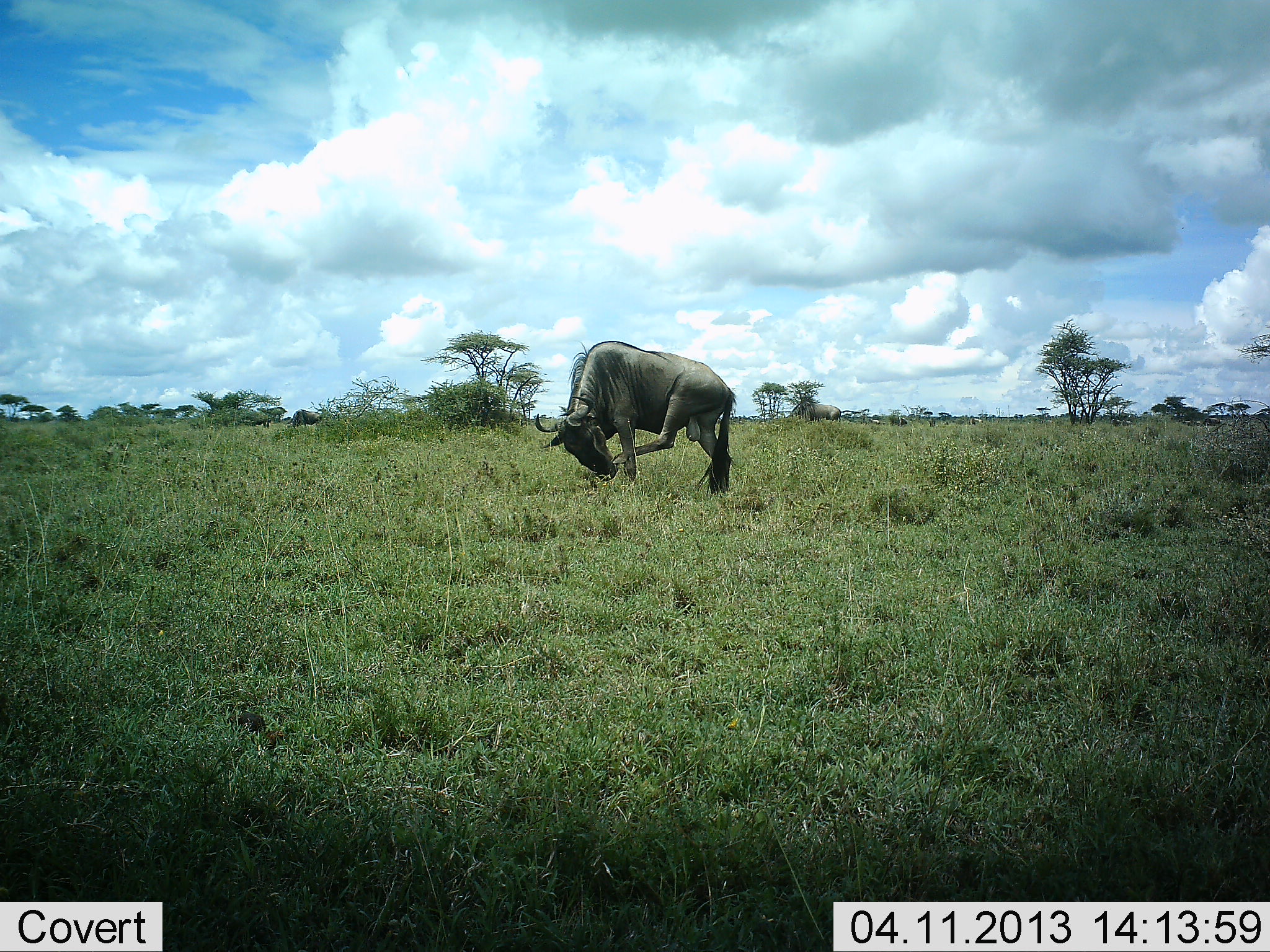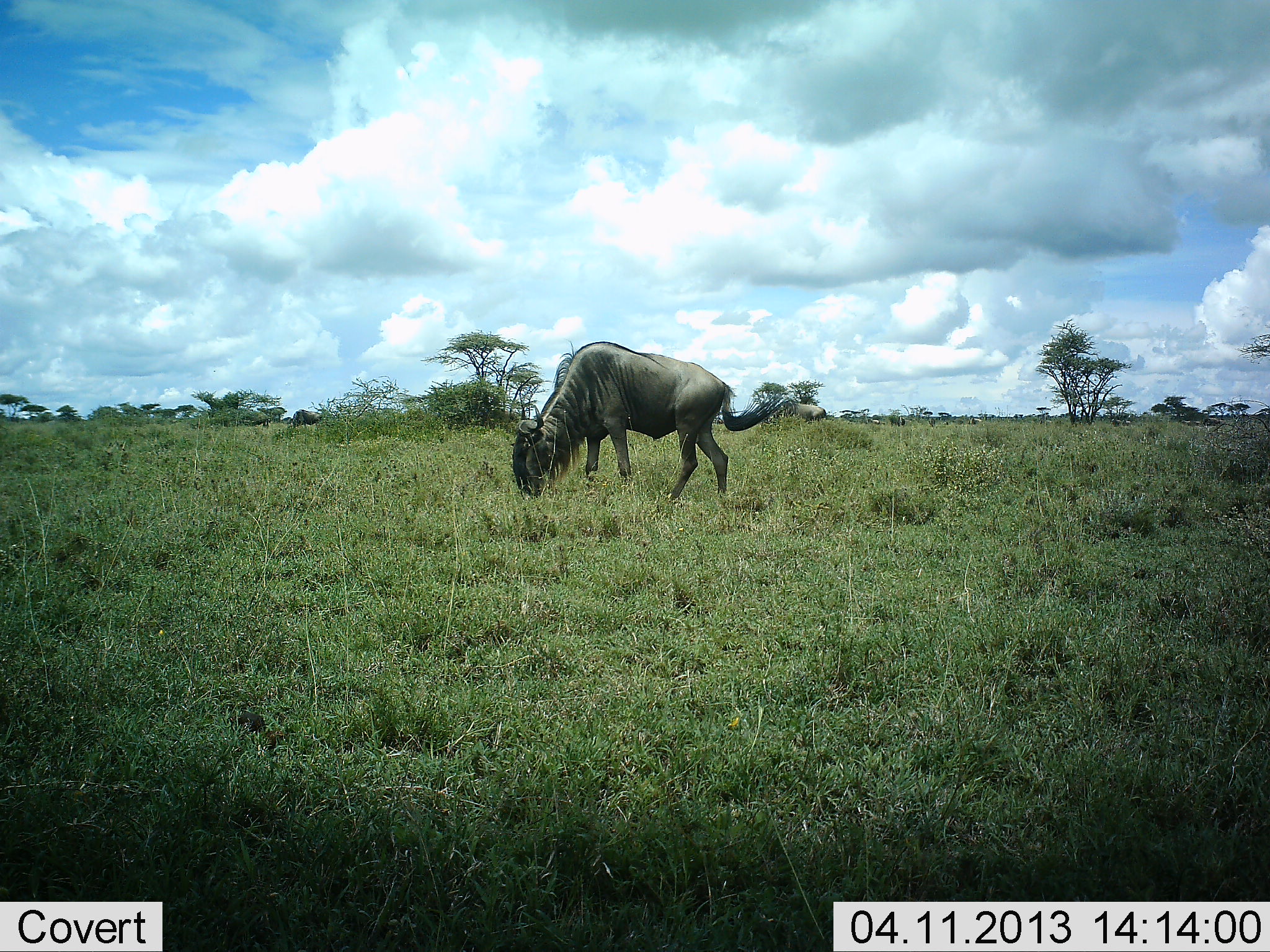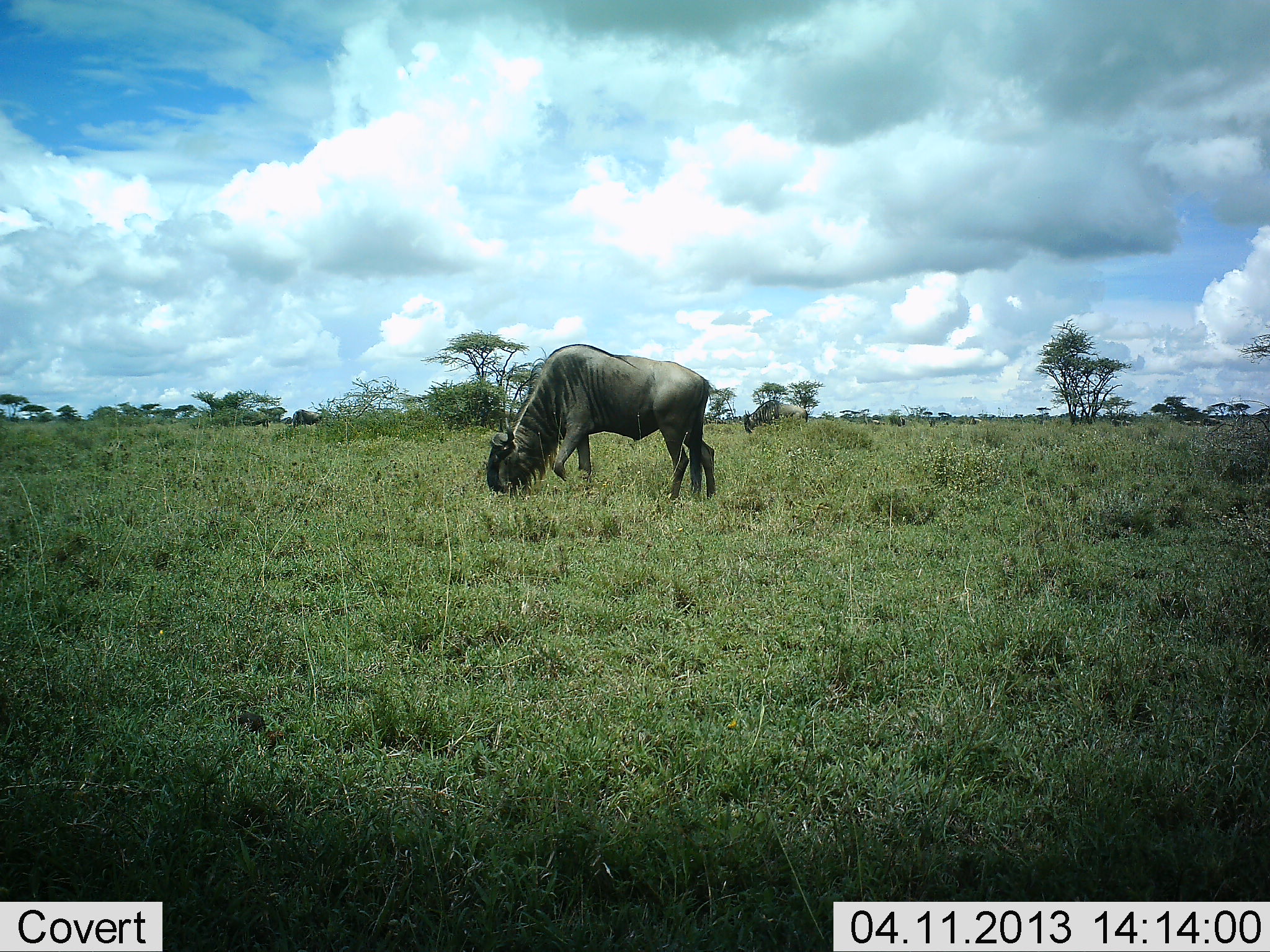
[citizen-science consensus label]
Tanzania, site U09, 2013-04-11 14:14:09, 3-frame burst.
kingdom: Animalia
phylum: Chordata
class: Mammalia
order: Artiodactyla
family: Bovidae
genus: Connochaetes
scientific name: Connochaetes taurinus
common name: blue wildebeest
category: wildebeest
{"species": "wildebeest (blue wildebeest) (Connochaetes taurinus)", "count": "1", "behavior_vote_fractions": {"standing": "29%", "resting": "0%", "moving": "11%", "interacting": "0%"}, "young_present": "0%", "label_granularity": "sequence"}